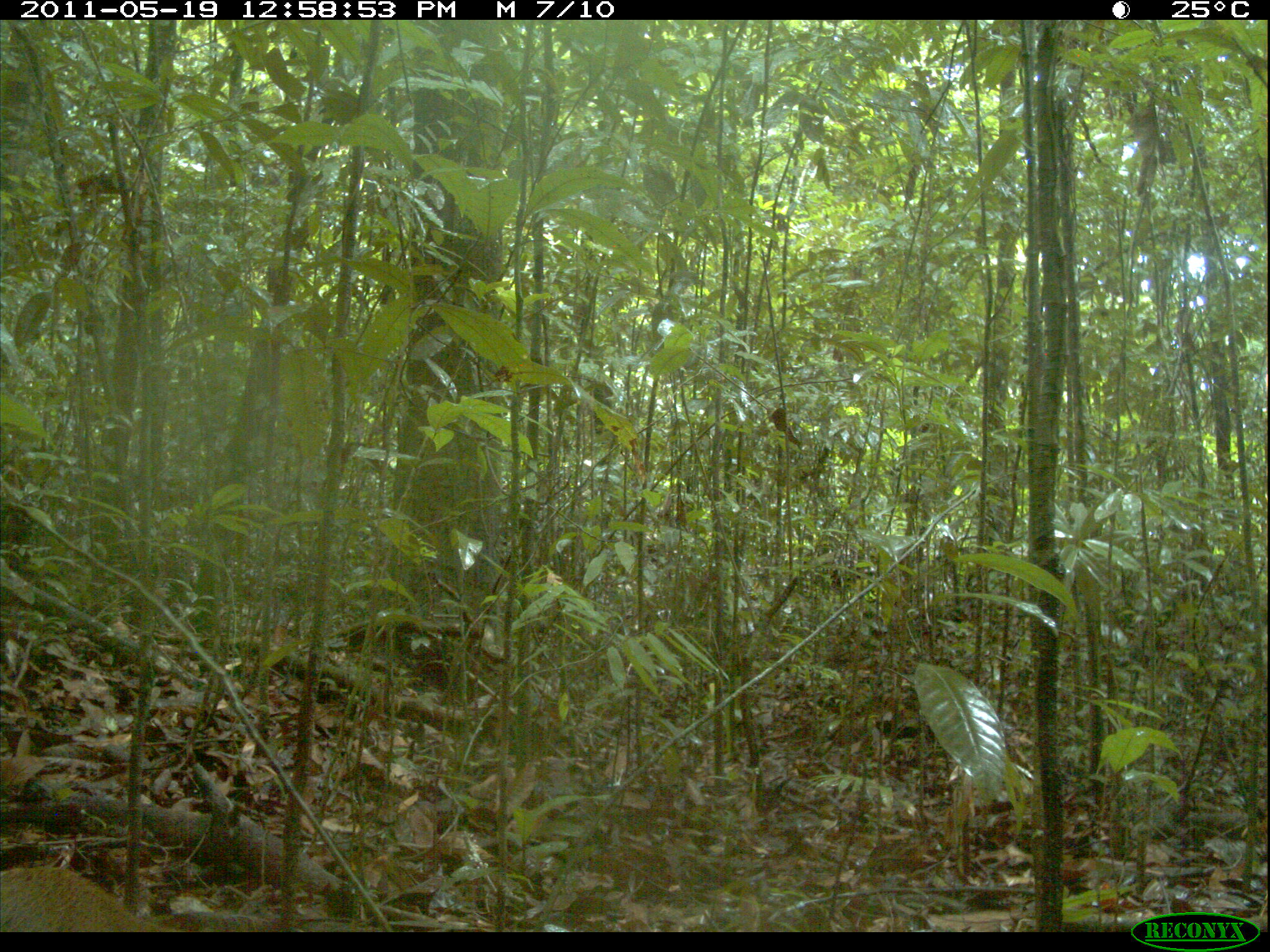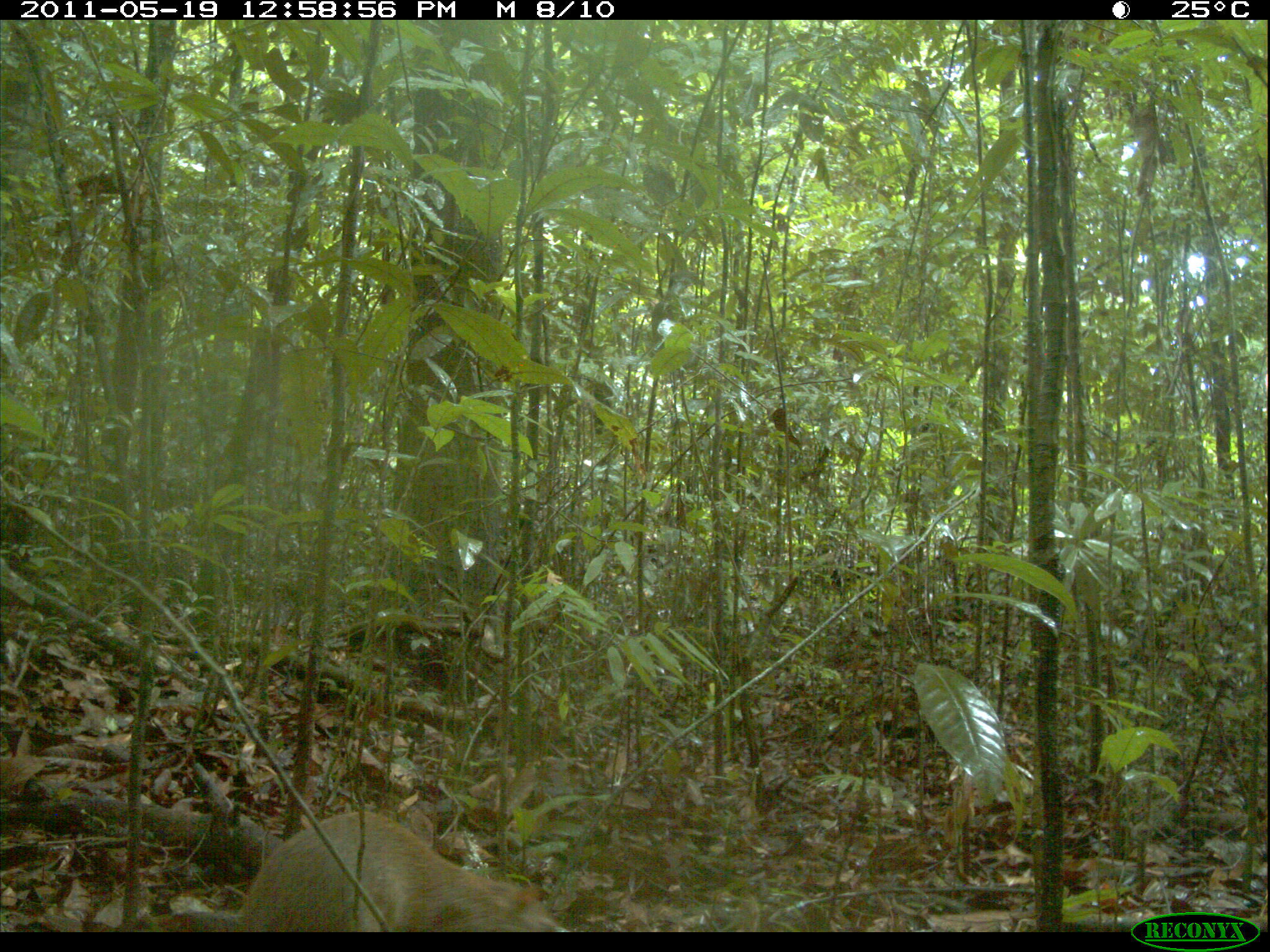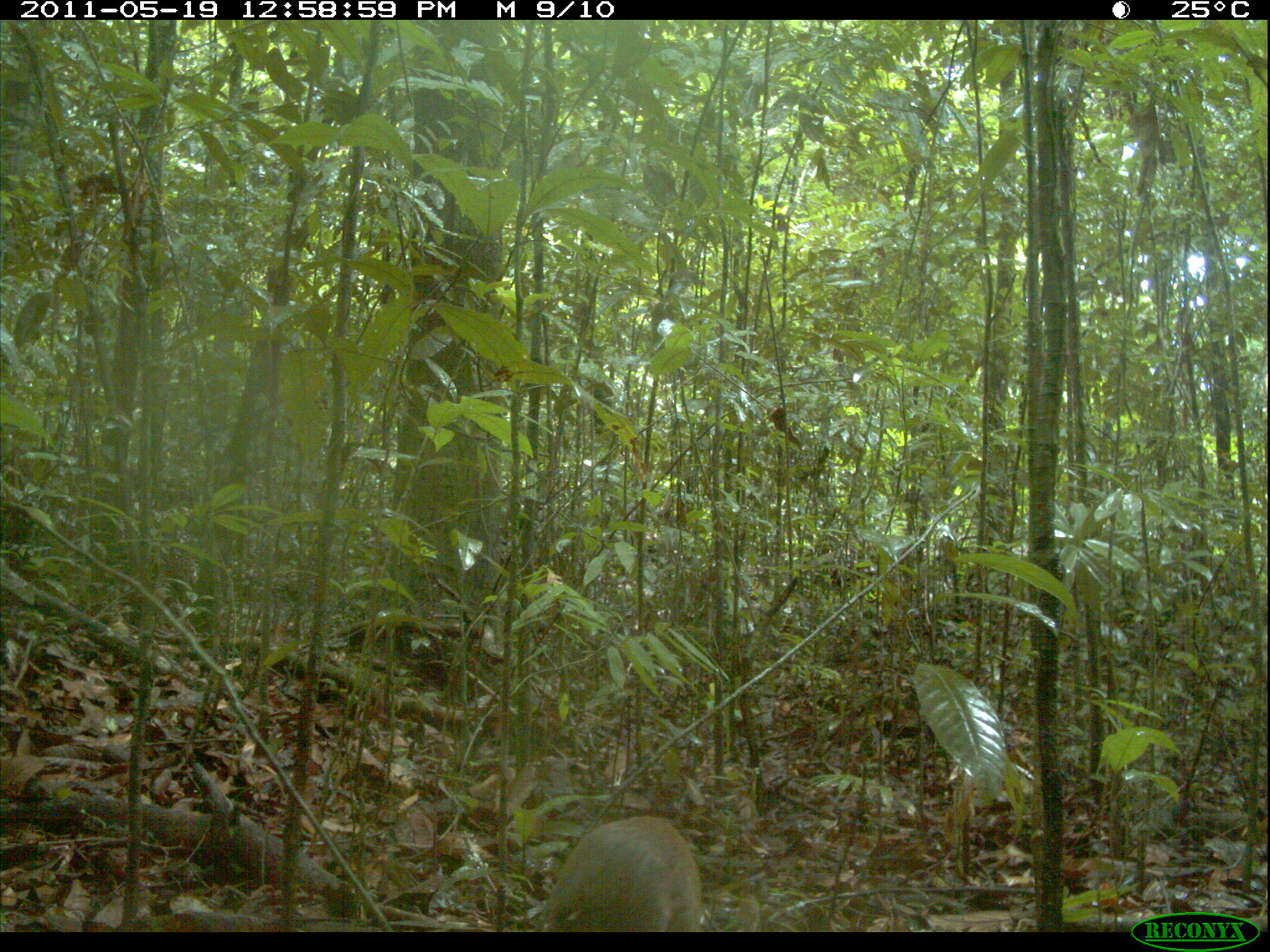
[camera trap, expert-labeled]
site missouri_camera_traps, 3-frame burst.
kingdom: Animalia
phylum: Chordata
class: Mammalia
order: Rodentia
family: Dasyproctidae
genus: Dasyprocta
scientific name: Dasyprocta coibae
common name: coiban agouti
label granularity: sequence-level